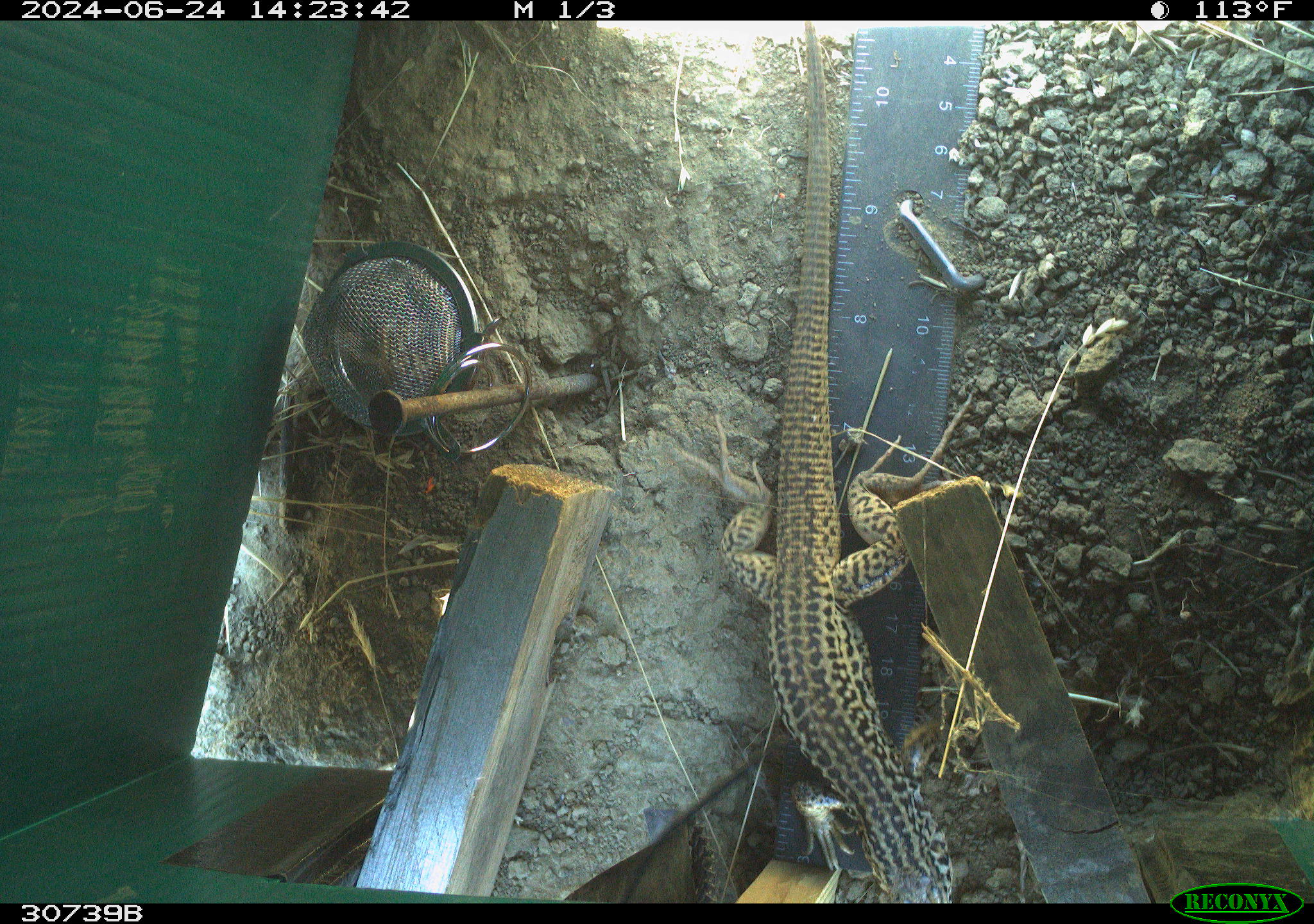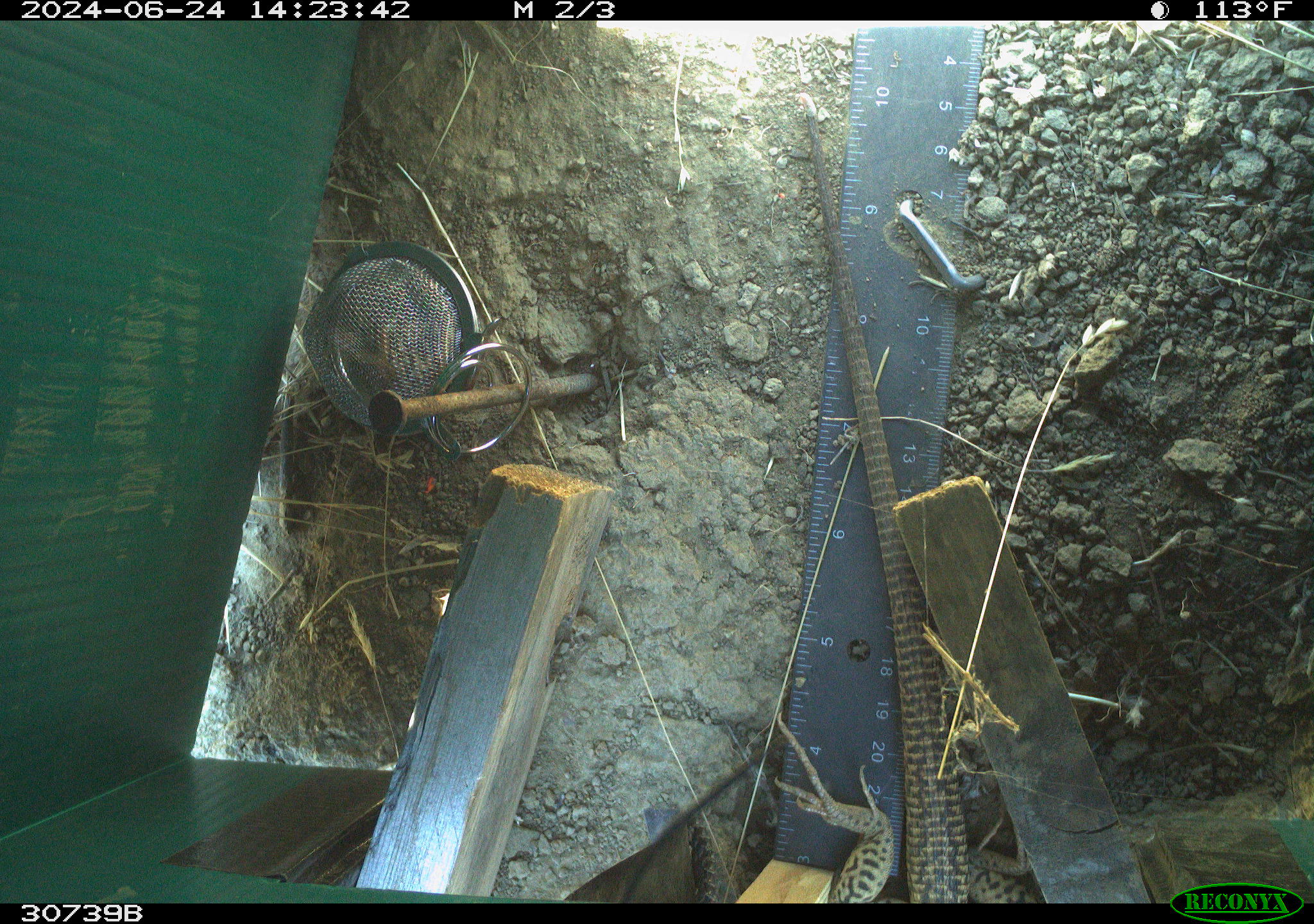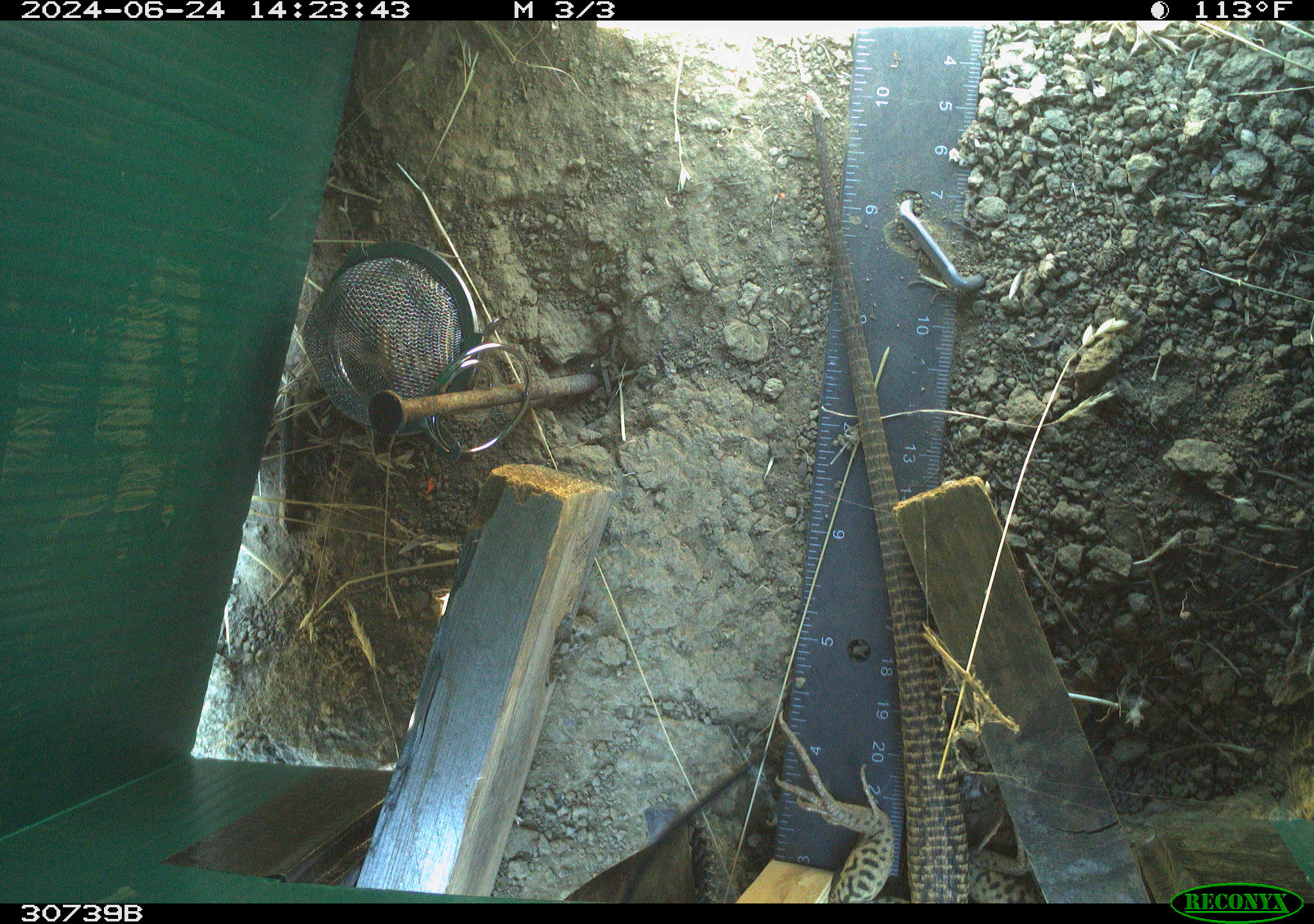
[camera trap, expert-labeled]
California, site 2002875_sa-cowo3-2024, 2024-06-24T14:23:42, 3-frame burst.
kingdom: Animalia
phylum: Chordata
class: Reptilia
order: Squamata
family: Teiidae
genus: Aspidoscelis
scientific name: Aspidoscelis tigris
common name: western whiptail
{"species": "western whiptail (Aspidoscelis tigris)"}